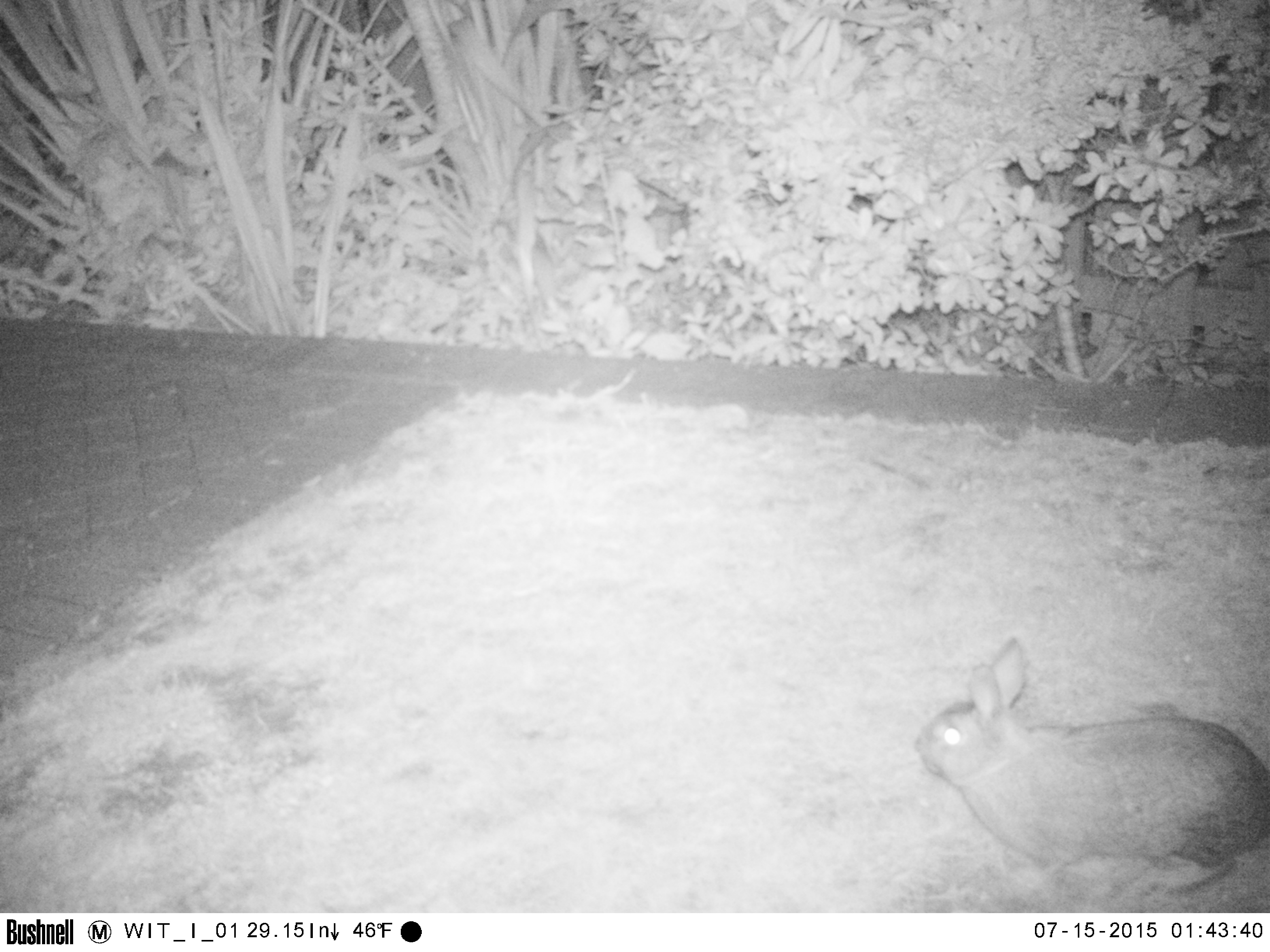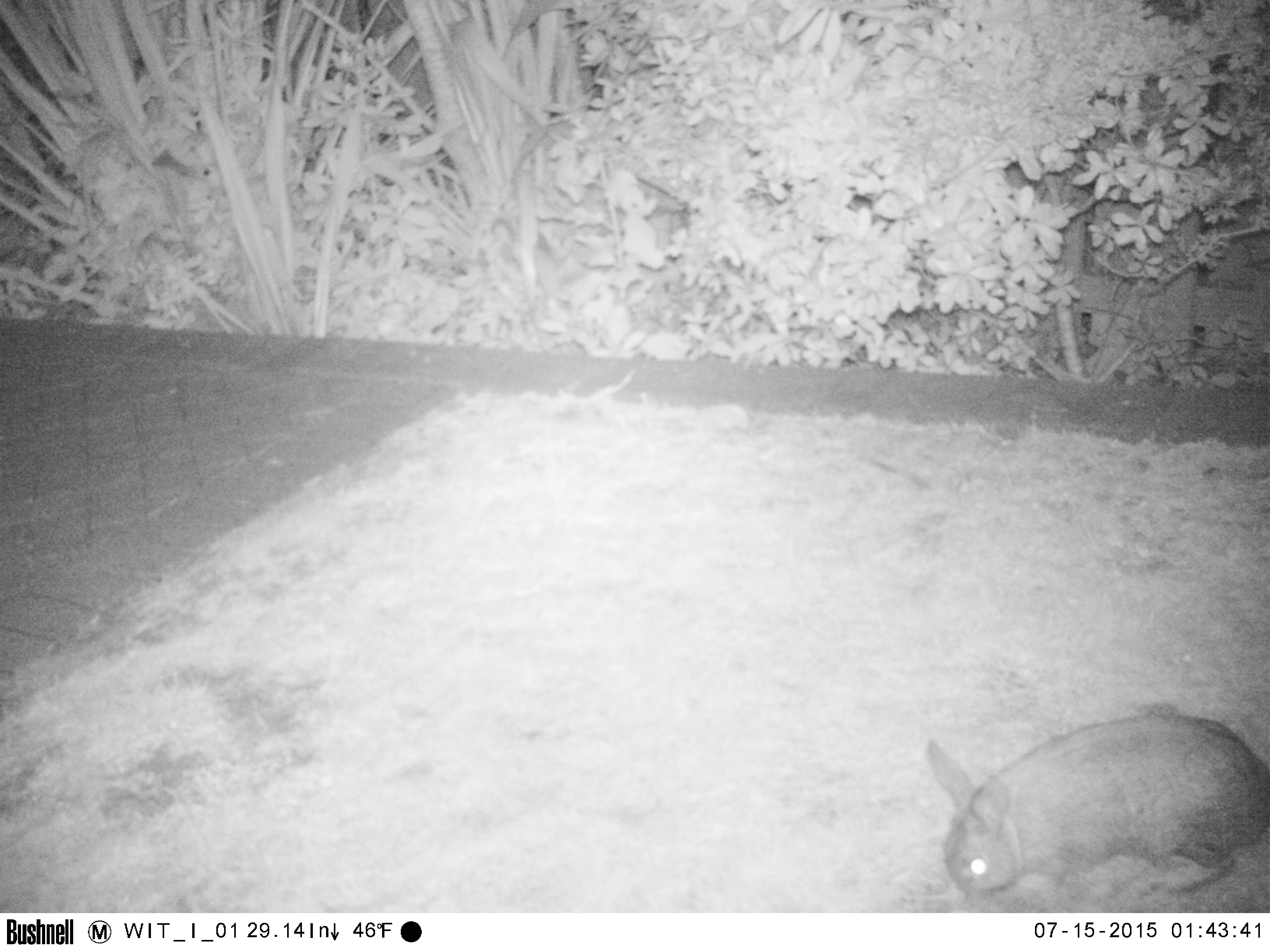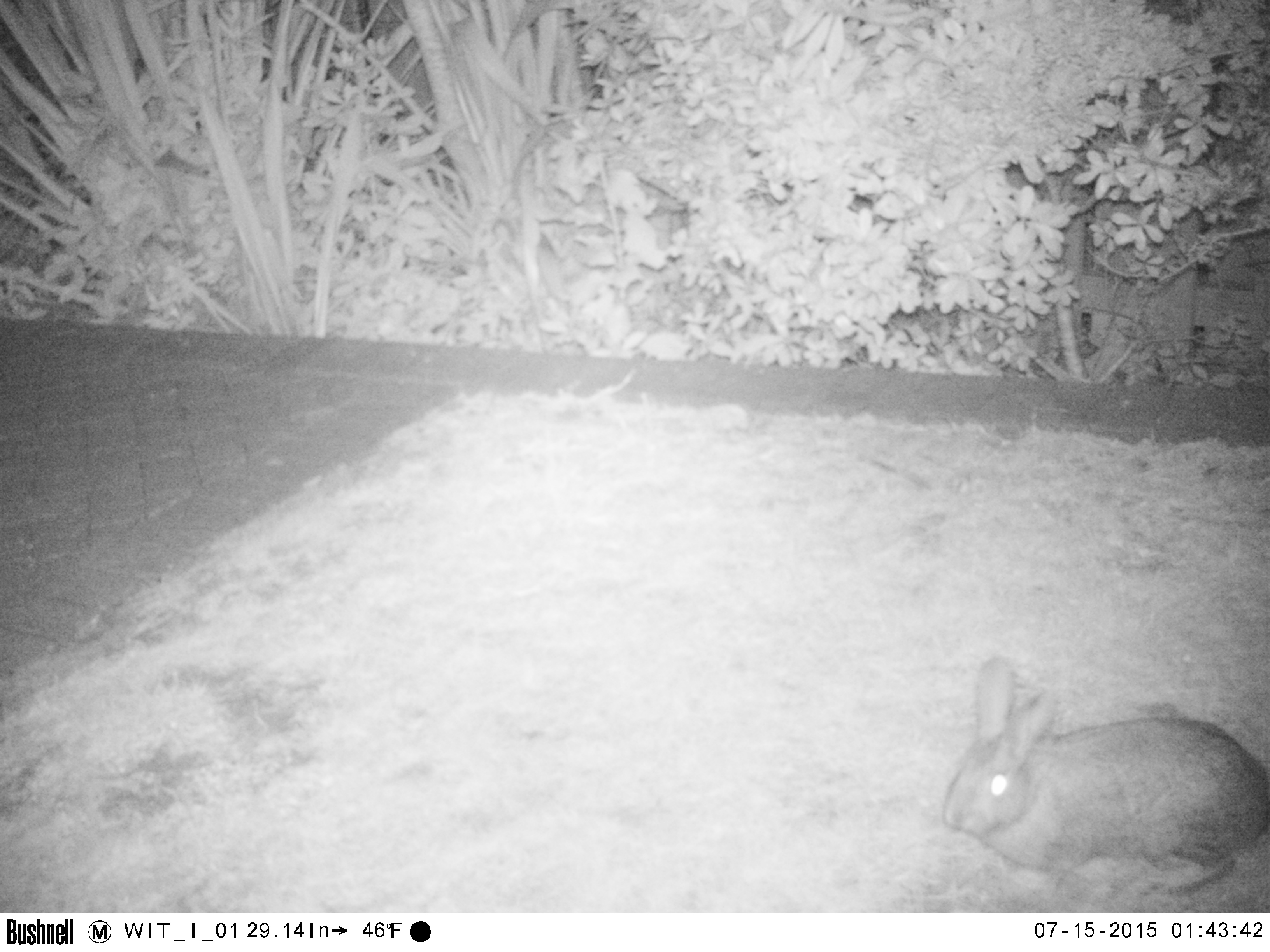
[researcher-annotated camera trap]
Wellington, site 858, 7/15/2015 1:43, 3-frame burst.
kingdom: Animalia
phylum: Chordata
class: Mammalia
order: Lagomorpha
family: Leporidae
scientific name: Leporidae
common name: rabbit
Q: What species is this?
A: Rabbit (Leporidae).